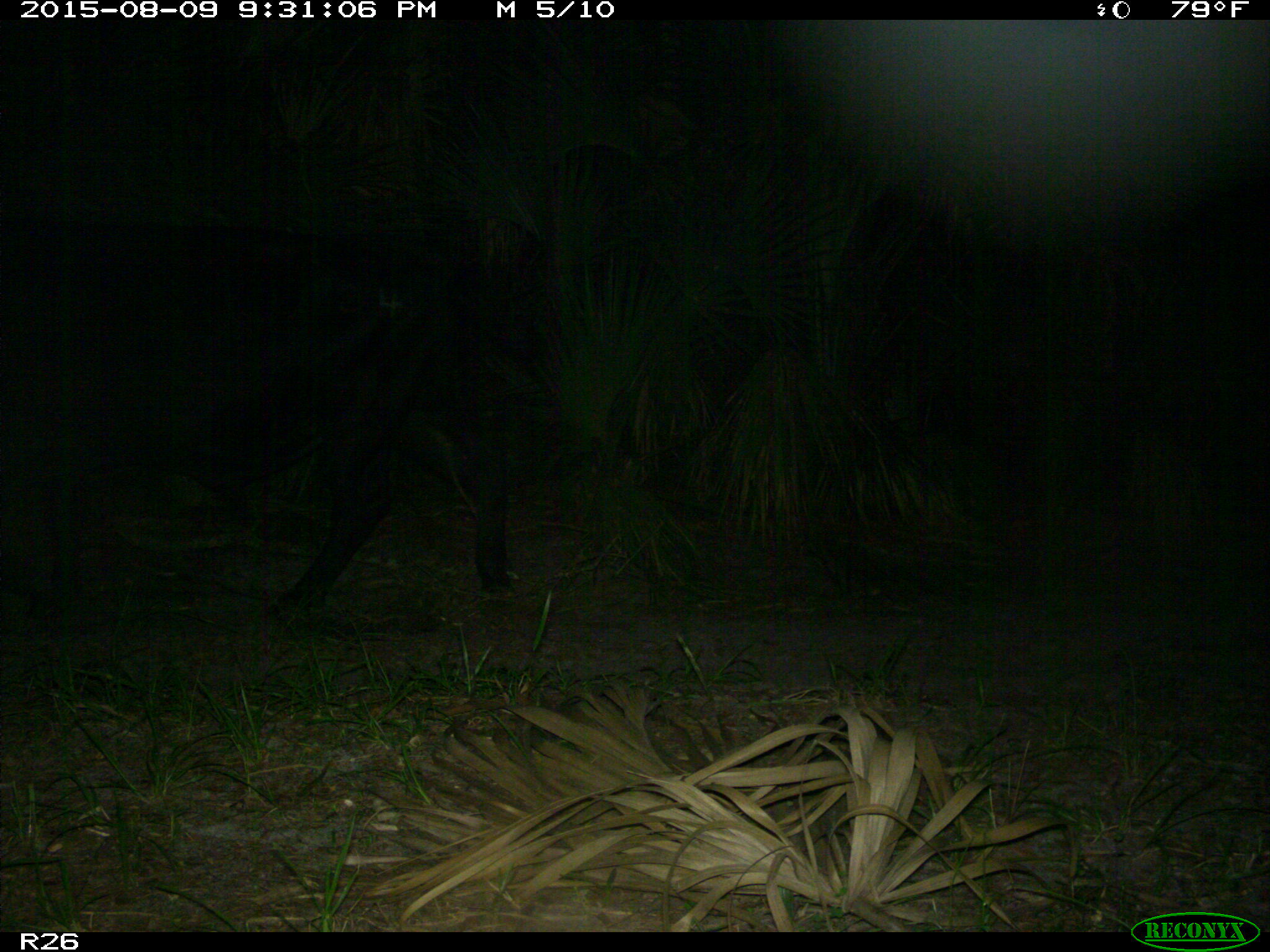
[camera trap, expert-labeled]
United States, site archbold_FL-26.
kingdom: Animalia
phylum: Chordata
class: Mammalia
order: Artiodactyla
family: Bovidae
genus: Bos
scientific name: Bos taurus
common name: domestic cow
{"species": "Bos taurus (domestic cow)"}